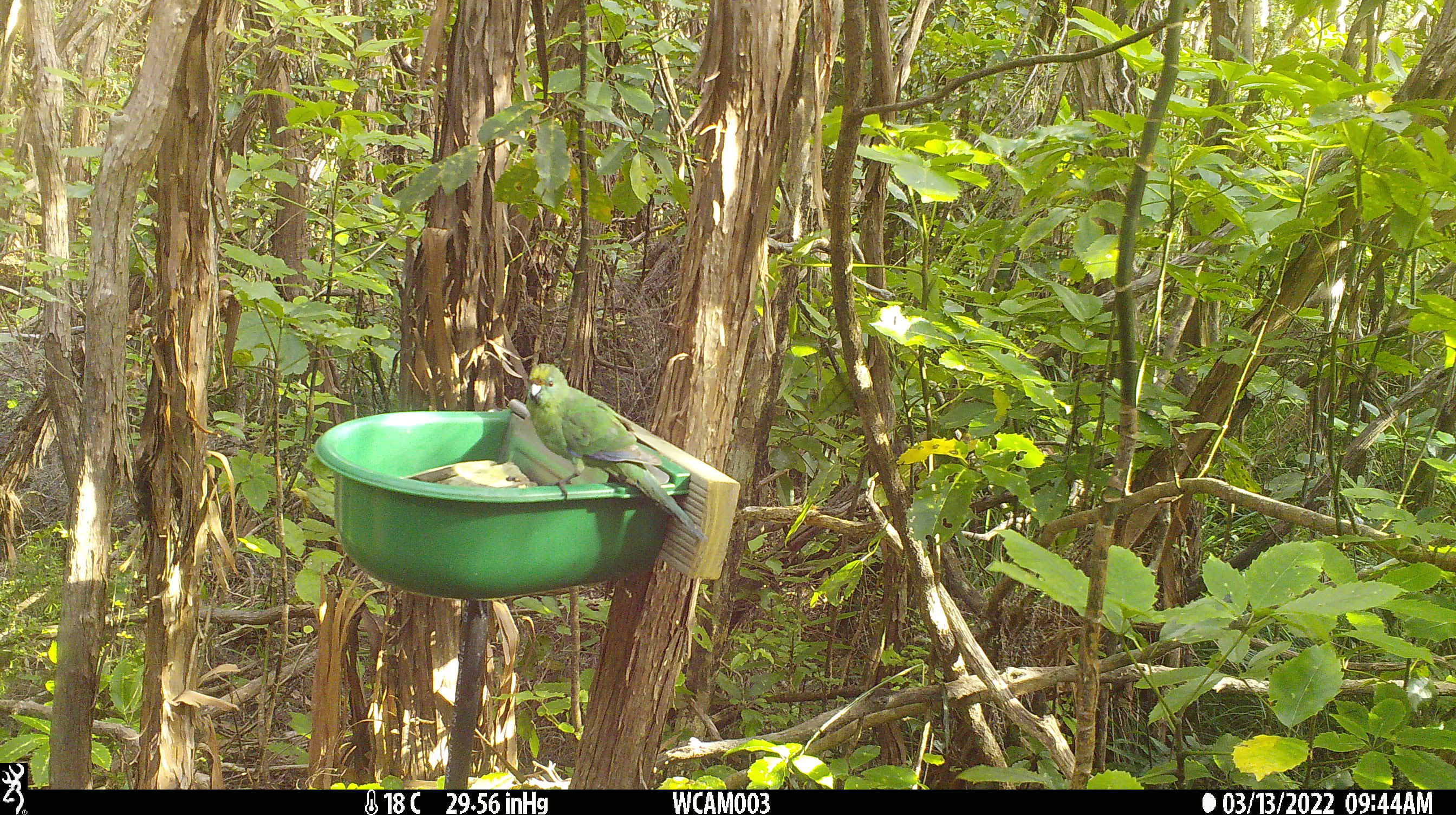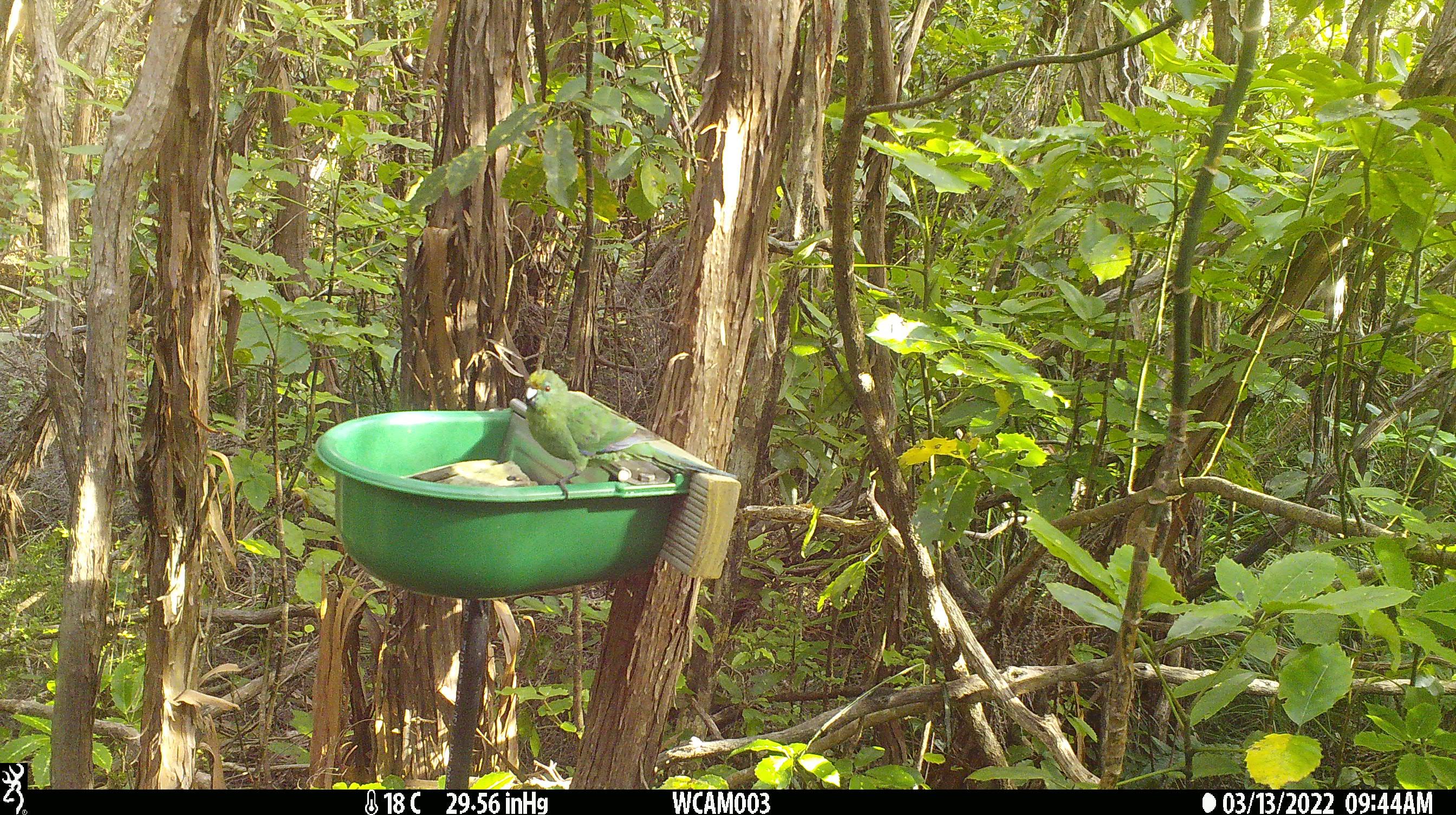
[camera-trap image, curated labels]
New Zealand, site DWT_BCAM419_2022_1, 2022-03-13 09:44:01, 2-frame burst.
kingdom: Animalia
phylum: Chordata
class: Aves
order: Psittaciformes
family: Psittaculidae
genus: Cyanoramphus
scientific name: Cyanoramphus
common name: parakeet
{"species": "parakeet (Cyanoramphus)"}